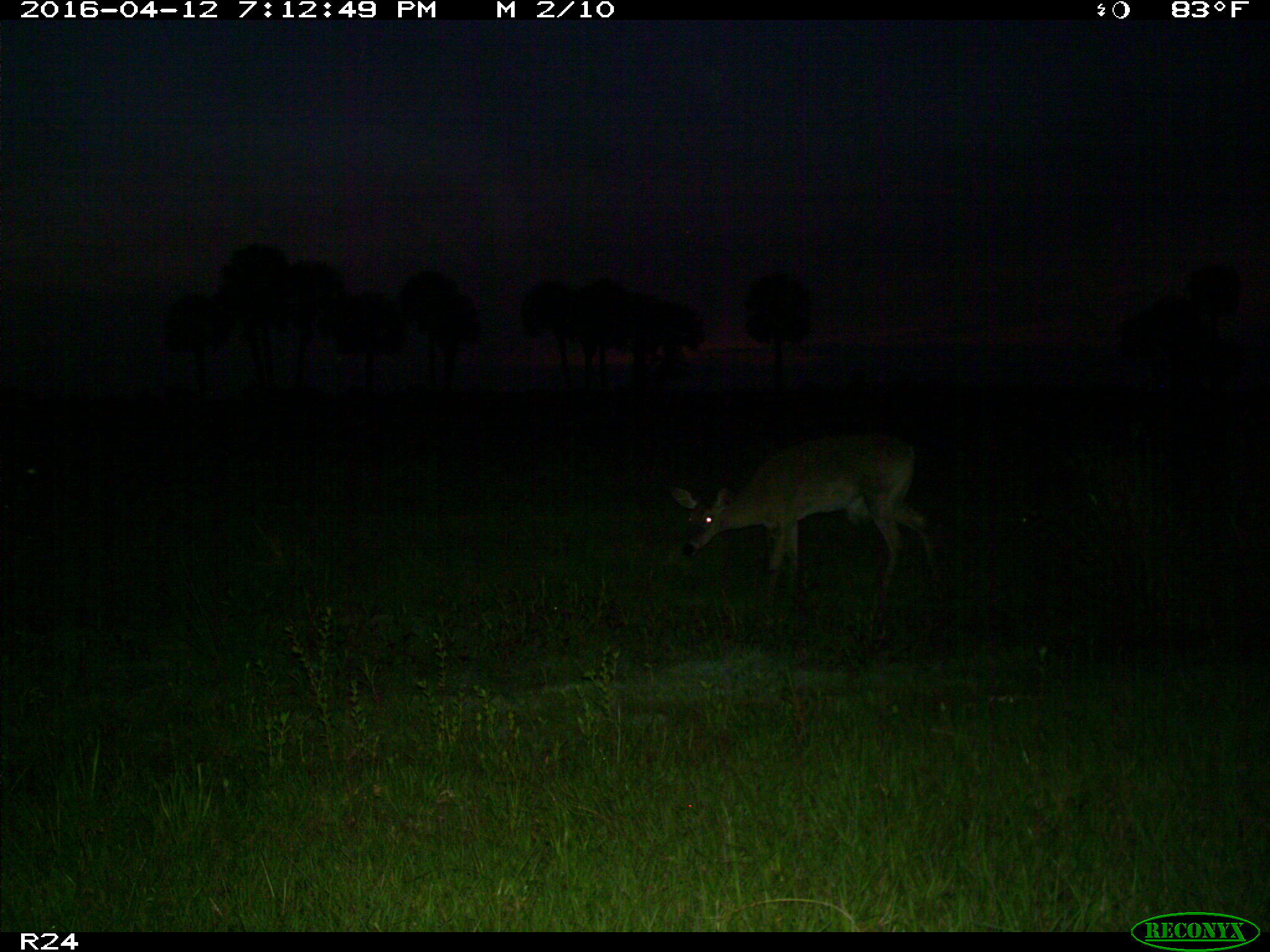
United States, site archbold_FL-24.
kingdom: Animalia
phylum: Chordata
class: Mammalia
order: Artiodactyla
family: Cervidae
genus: Odocoileus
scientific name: Odocoileus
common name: deer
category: unidentified deer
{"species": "unidentified deer (deer) (Odocoileus)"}